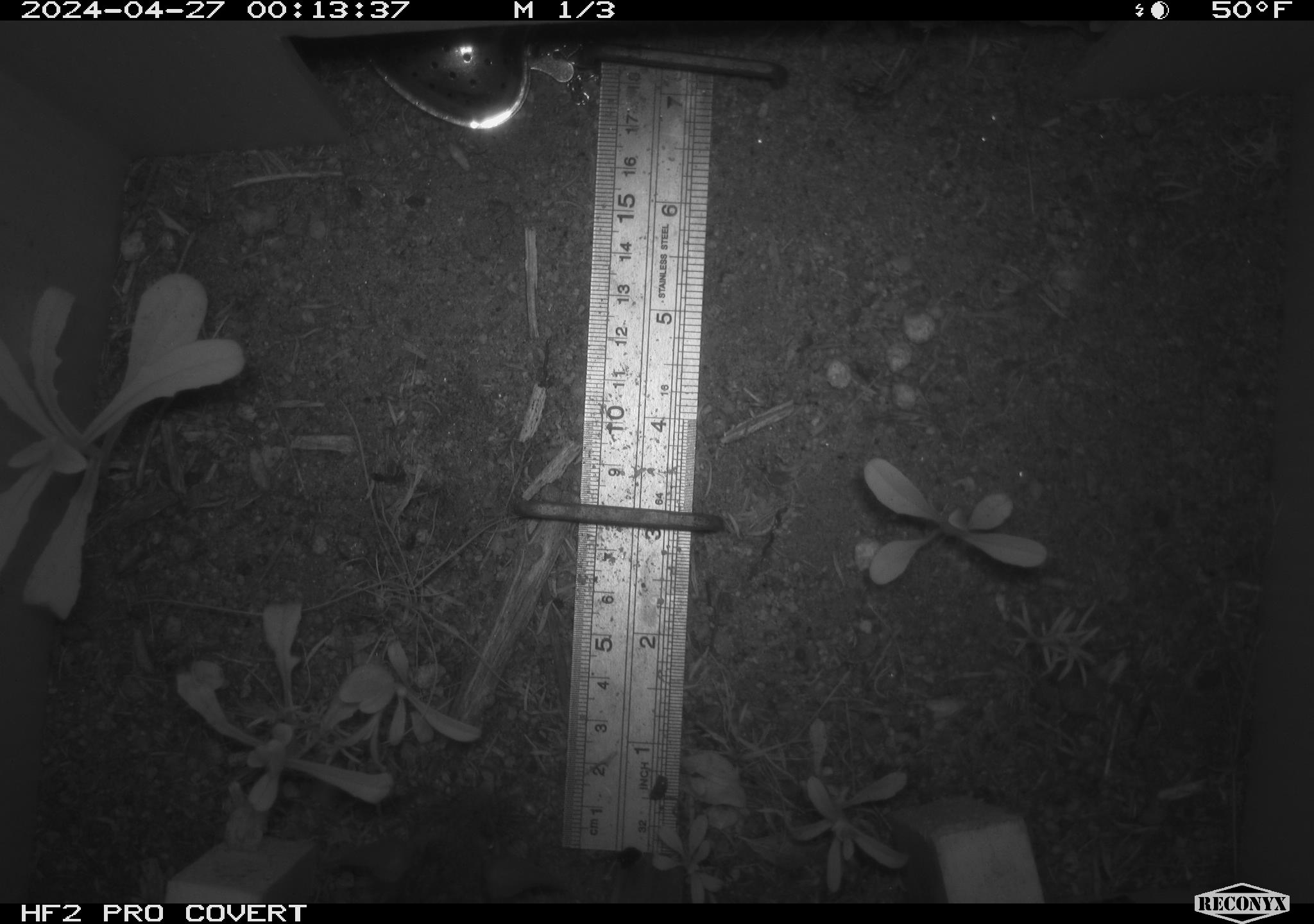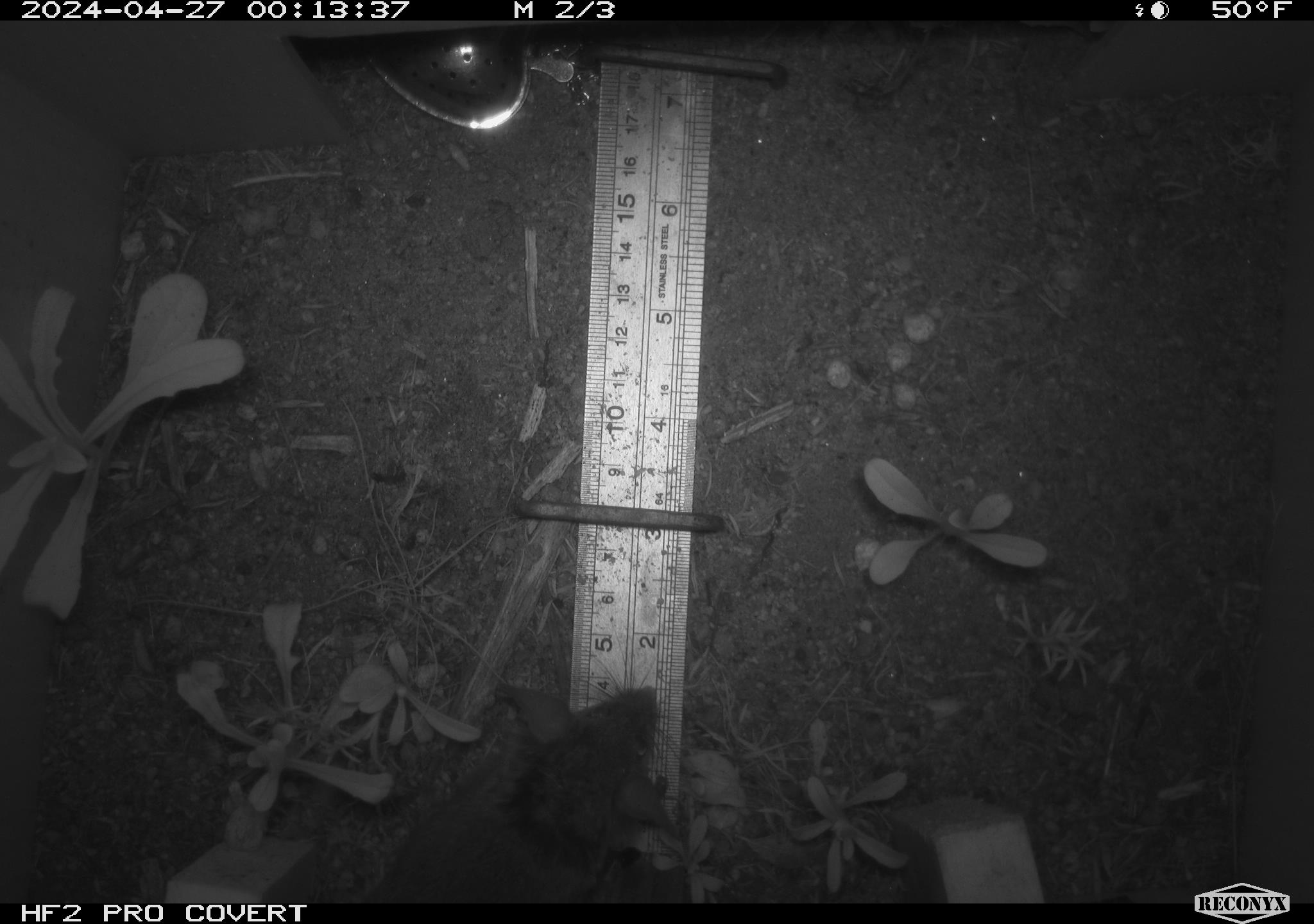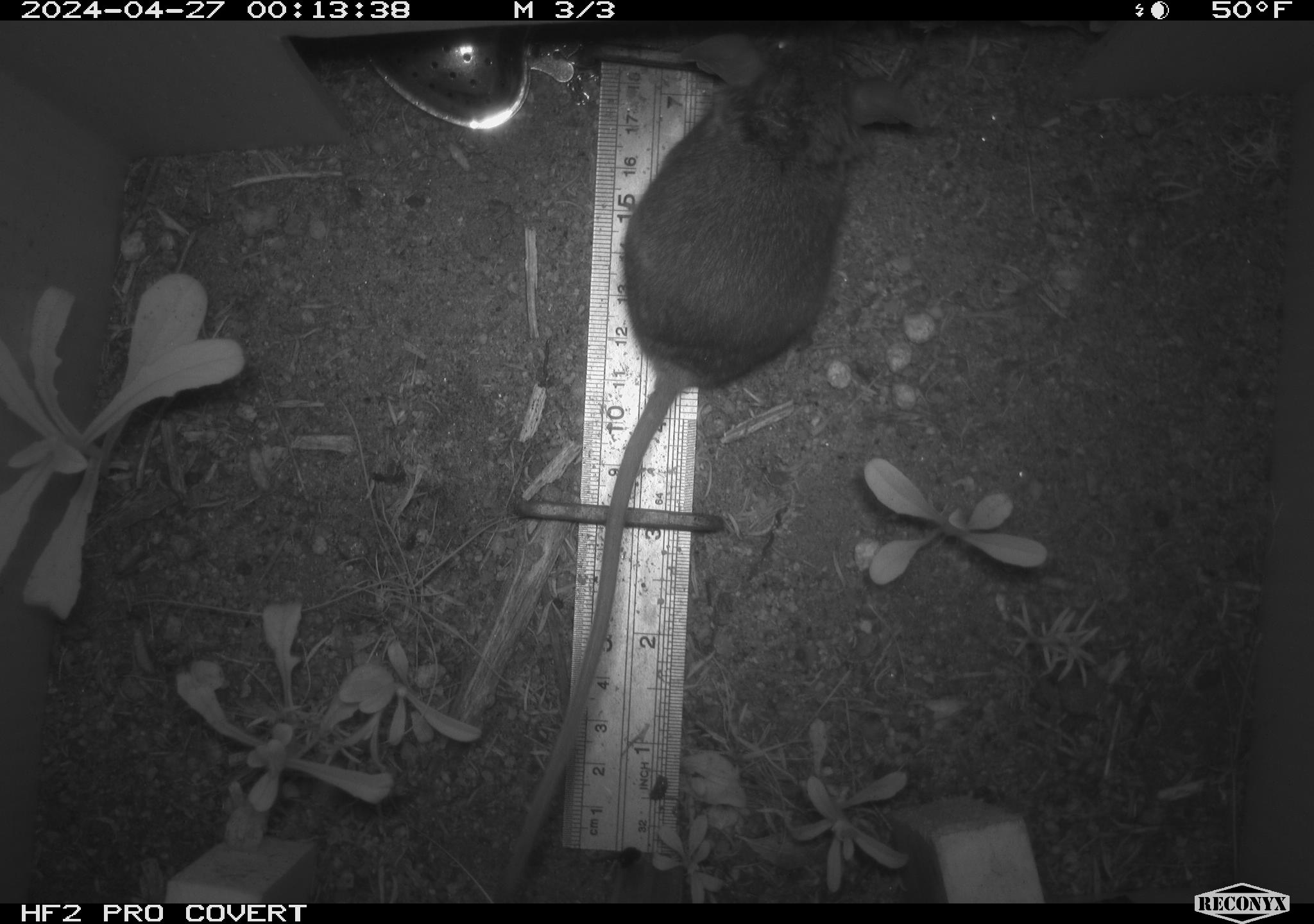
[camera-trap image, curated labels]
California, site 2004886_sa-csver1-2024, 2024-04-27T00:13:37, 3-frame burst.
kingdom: Animalia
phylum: Chordata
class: Mammalia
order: Rodentia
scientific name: Rodentia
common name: rodent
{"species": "rodent (Rodentia)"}